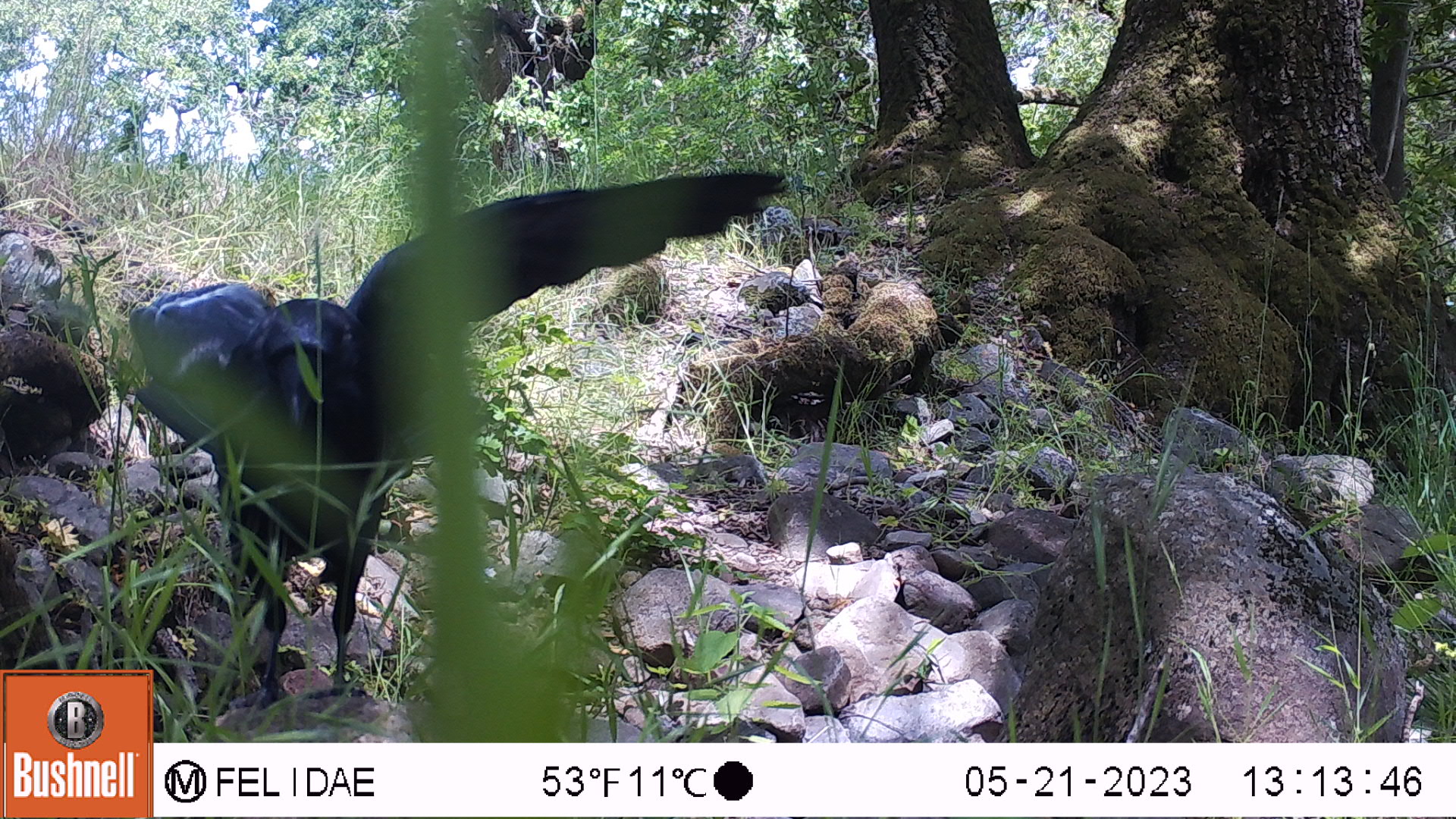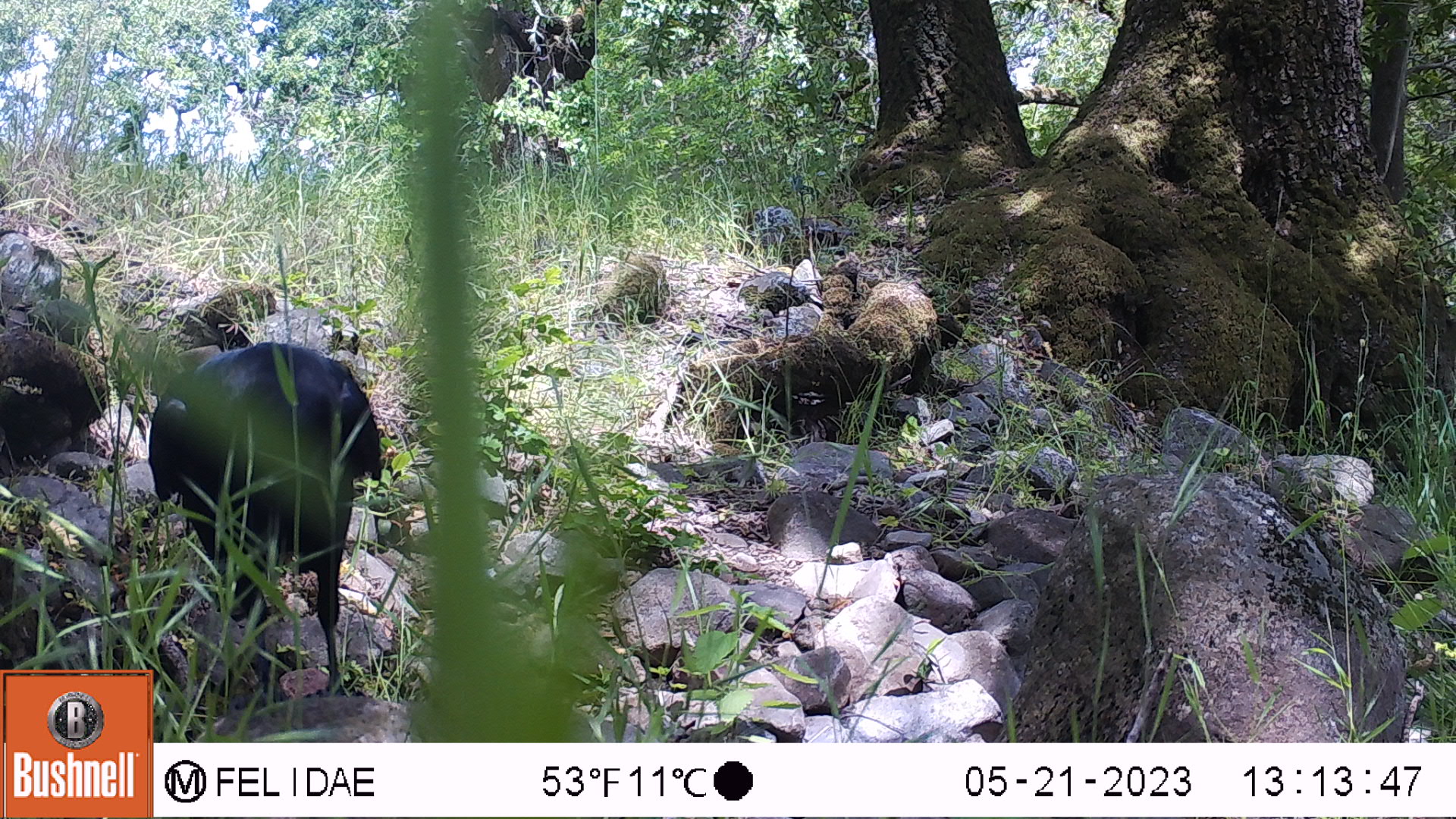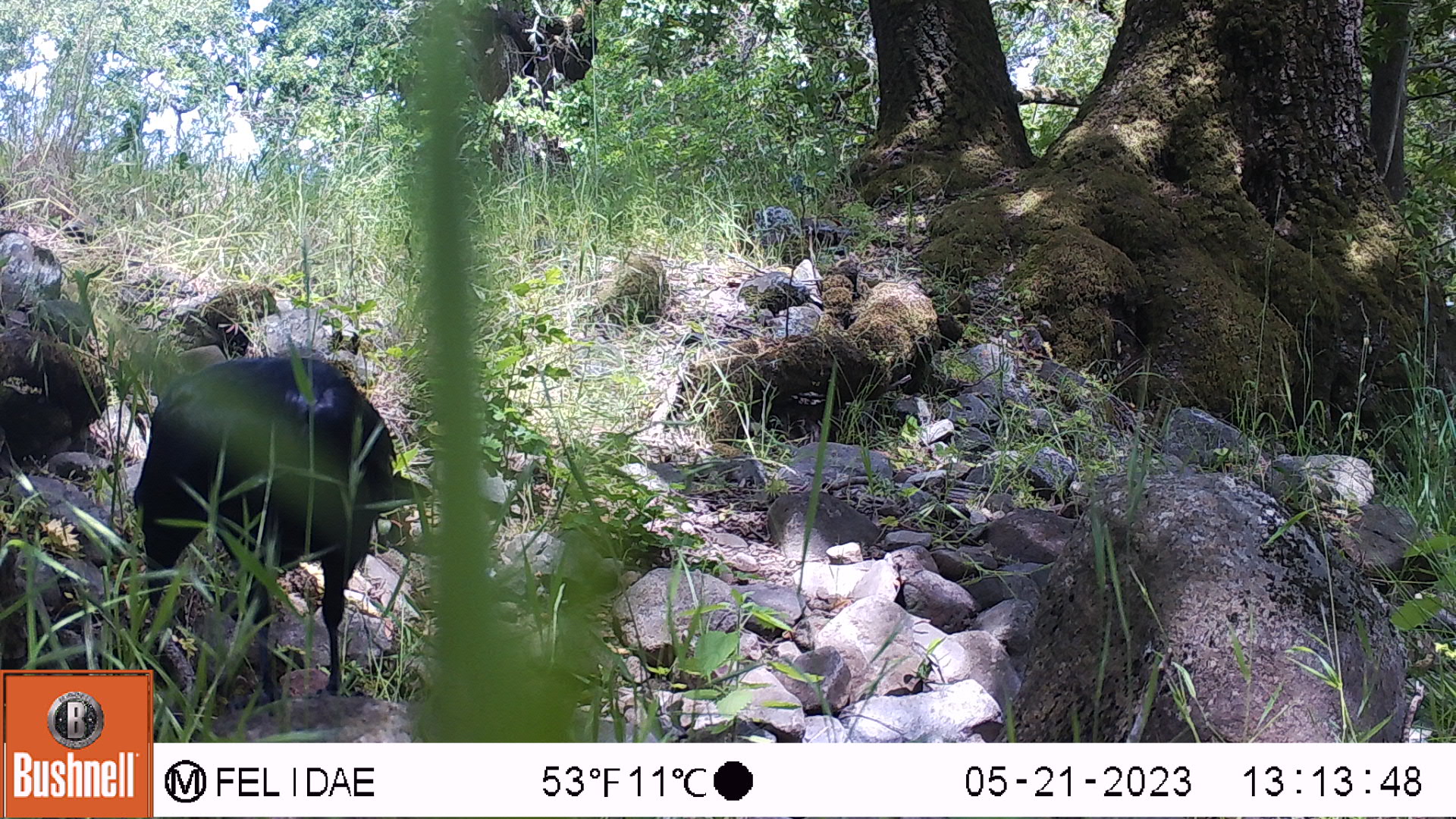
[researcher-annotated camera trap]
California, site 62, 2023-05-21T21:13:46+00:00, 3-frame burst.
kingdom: Animalia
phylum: Chordata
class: Aves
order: Passeriformes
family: Corvidae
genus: Corvus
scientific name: Corvus brachyrhynchos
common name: american crow